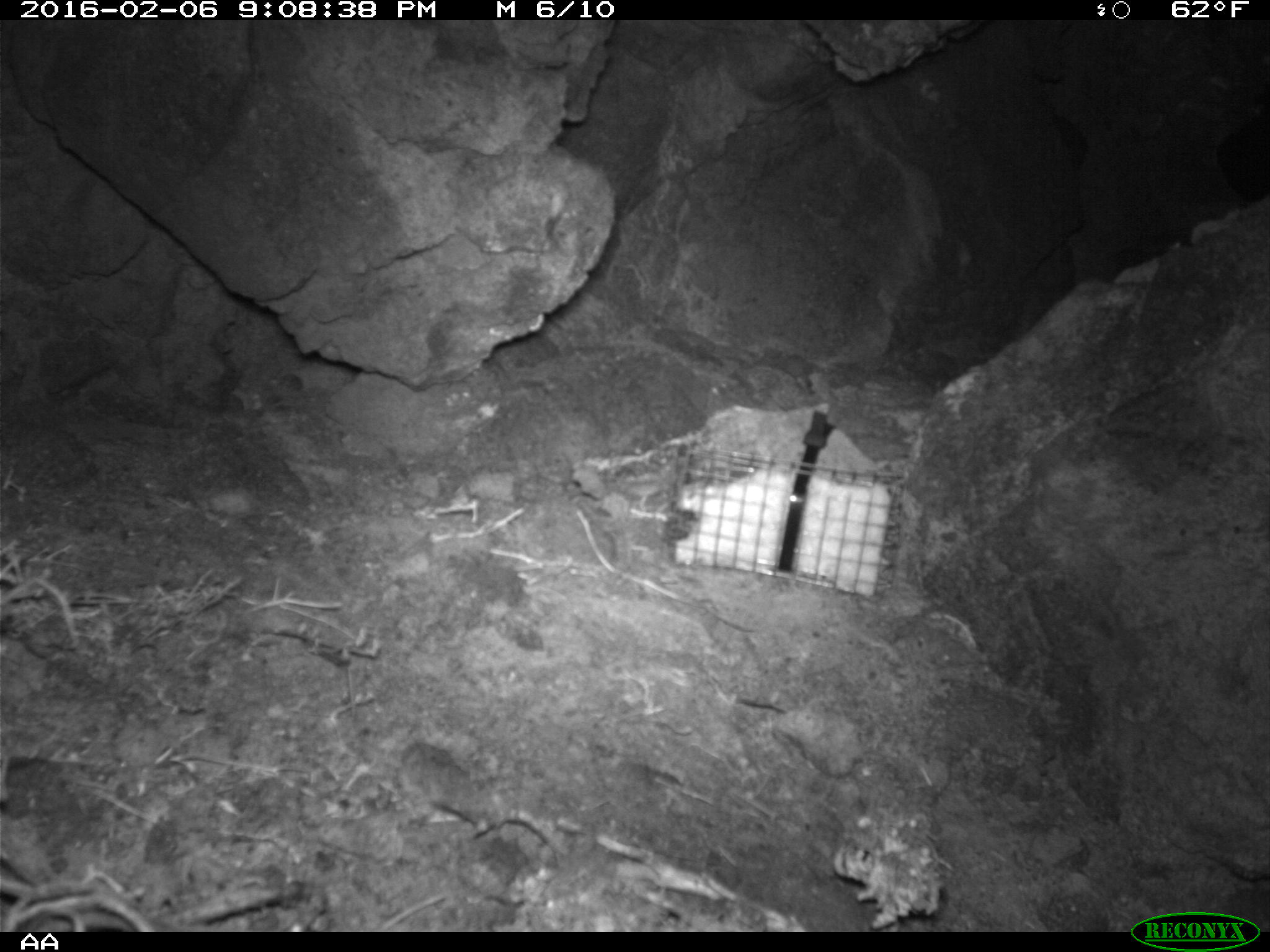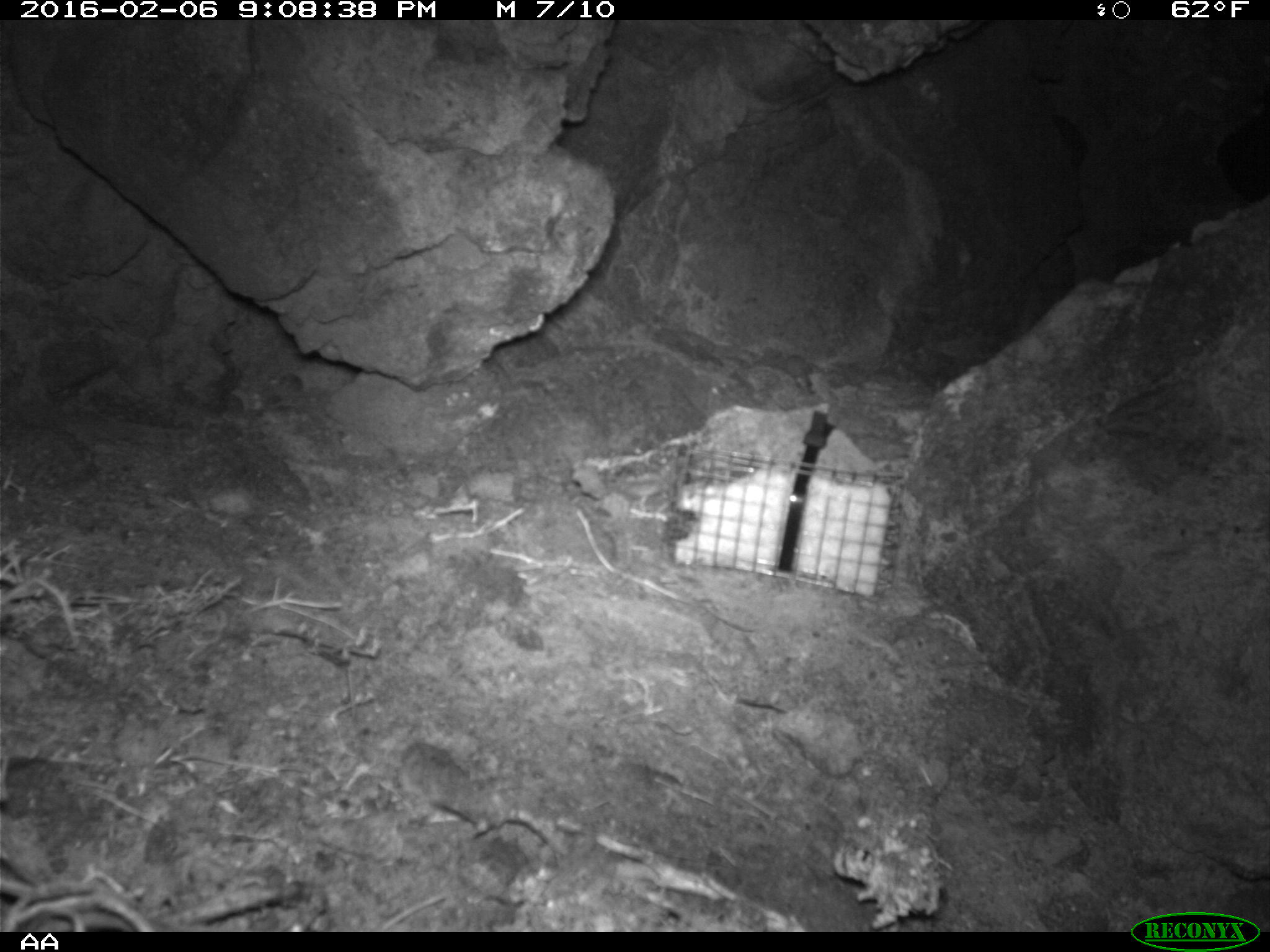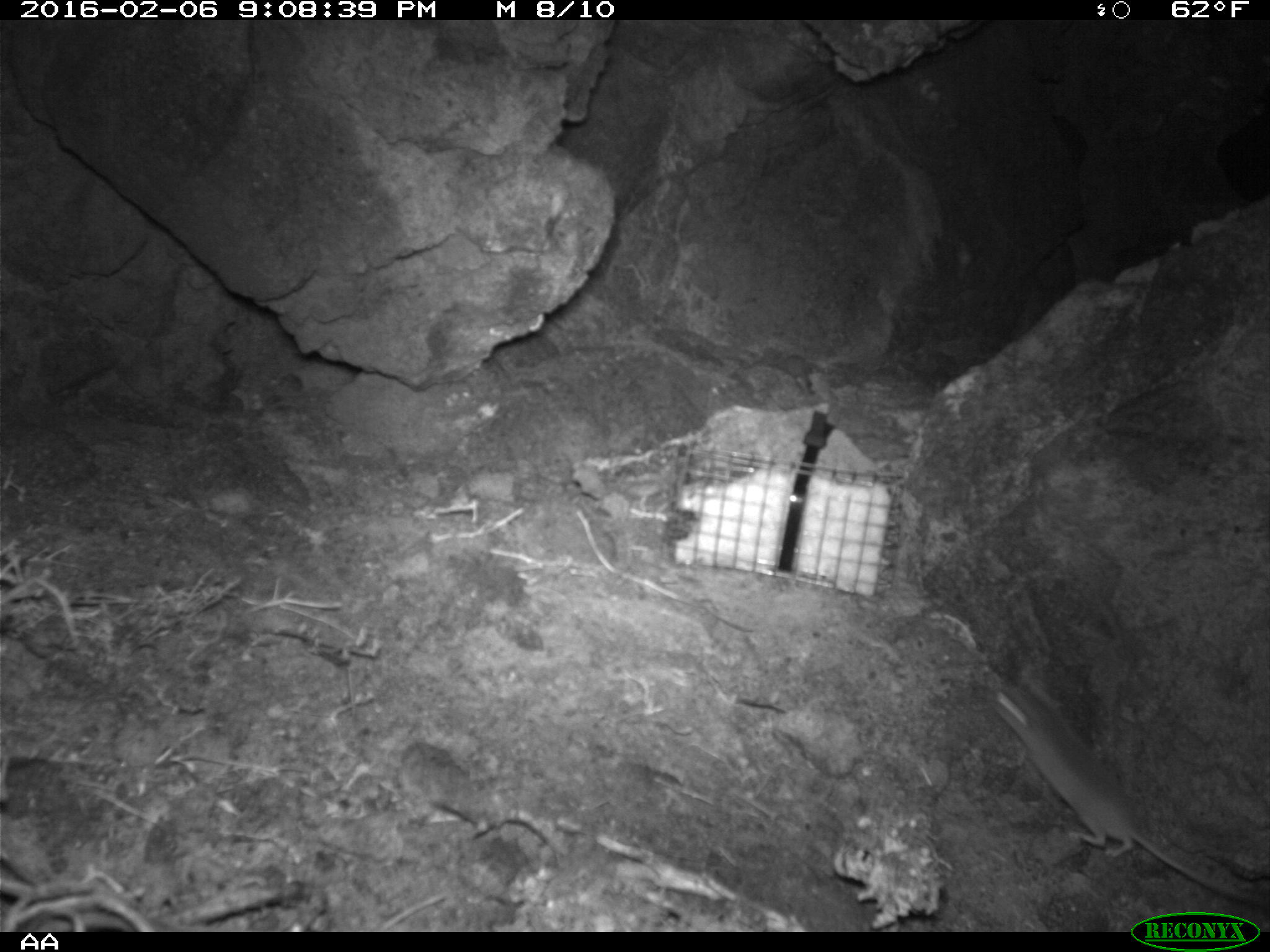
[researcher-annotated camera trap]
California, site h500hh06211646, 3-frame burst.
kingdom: Animalia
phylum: Chordata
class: Mammalia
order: Rodentia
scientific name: Rodentia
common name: rodent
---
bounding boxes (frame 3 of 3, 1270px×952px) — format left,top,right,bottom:
rodent: 985,676,1269,909